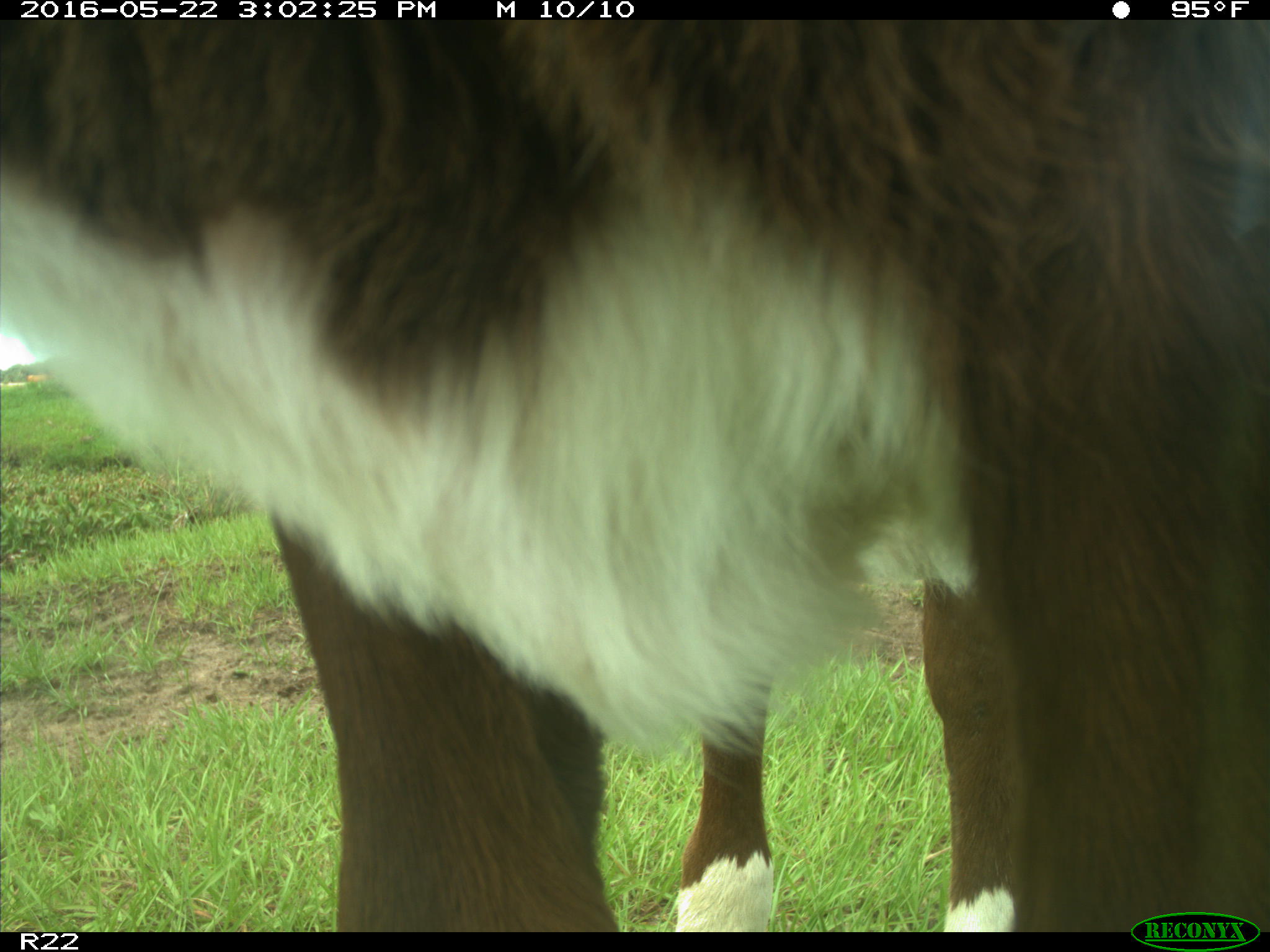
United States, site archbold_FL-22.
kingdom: Animalia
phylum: Chordata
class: Mammalia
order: Artiodactyla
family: Bovidae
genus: Bos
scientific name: Bos taurus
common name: domestic cow